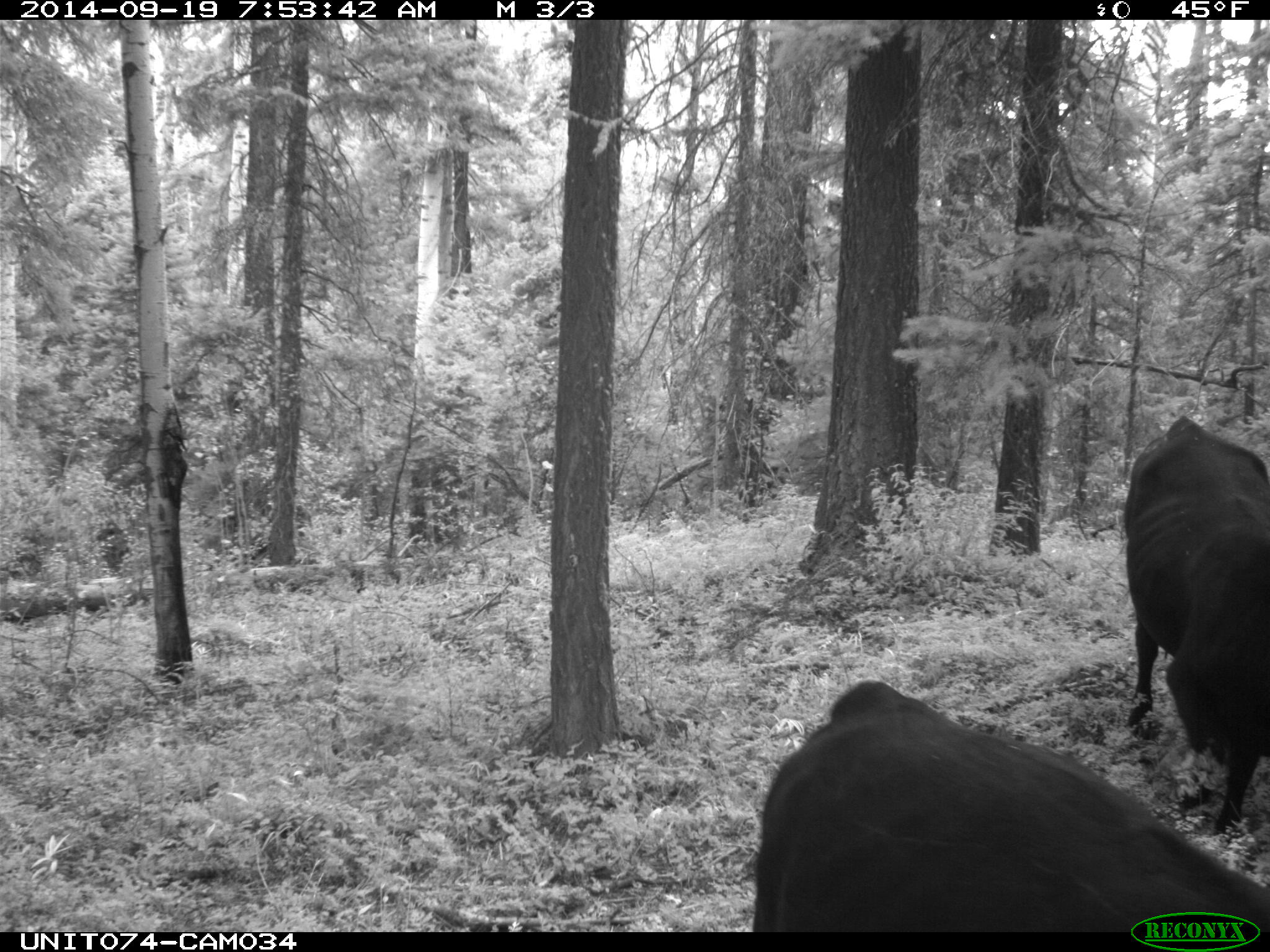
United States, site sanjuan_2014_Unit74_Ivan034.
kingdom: Animalia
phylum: Chordata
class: Mammalia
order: Artiodactyla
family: Bovidae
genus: Bos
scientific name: Bos taurus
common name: domestic cow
Bos taurus (domestic cow).